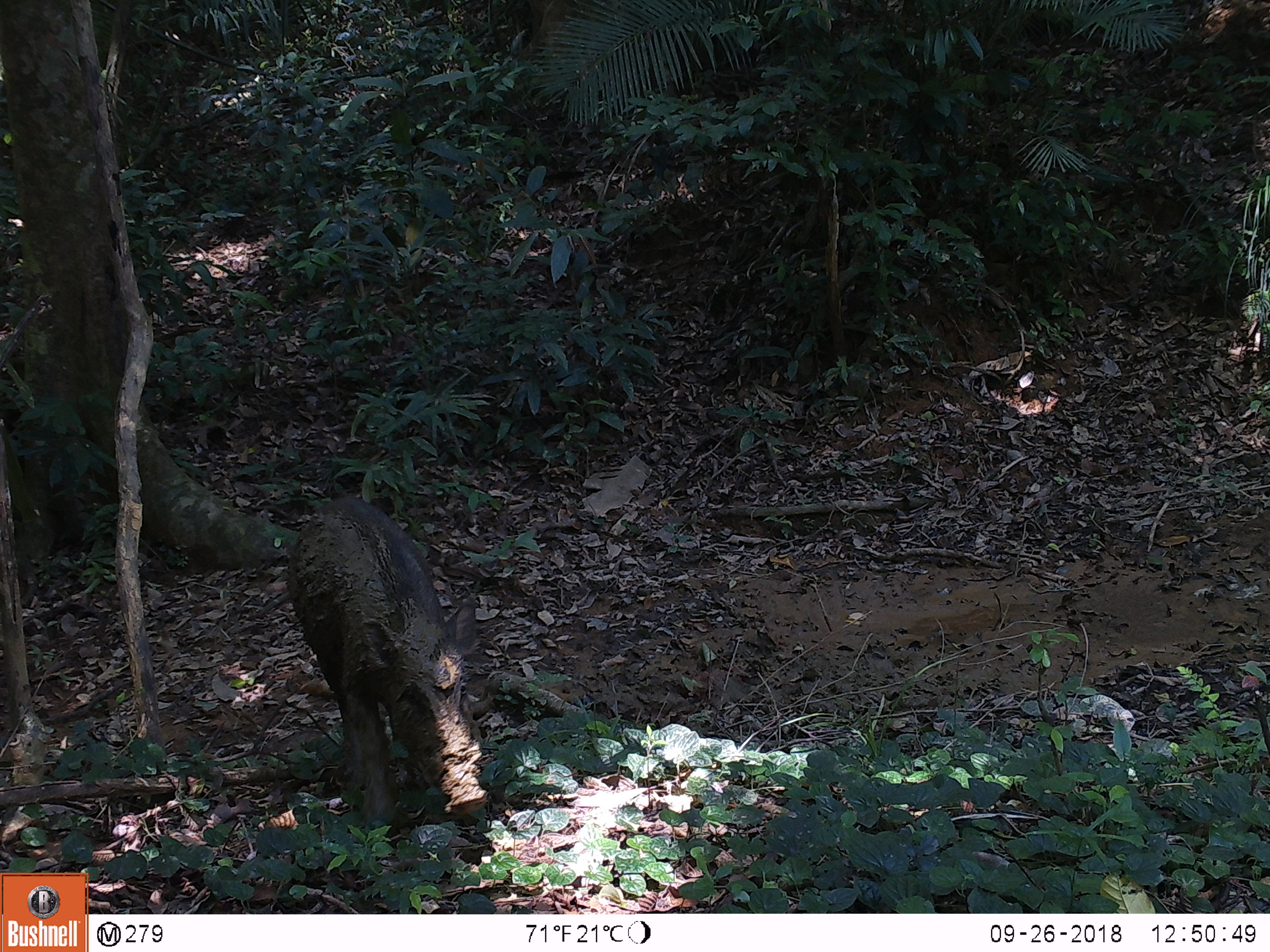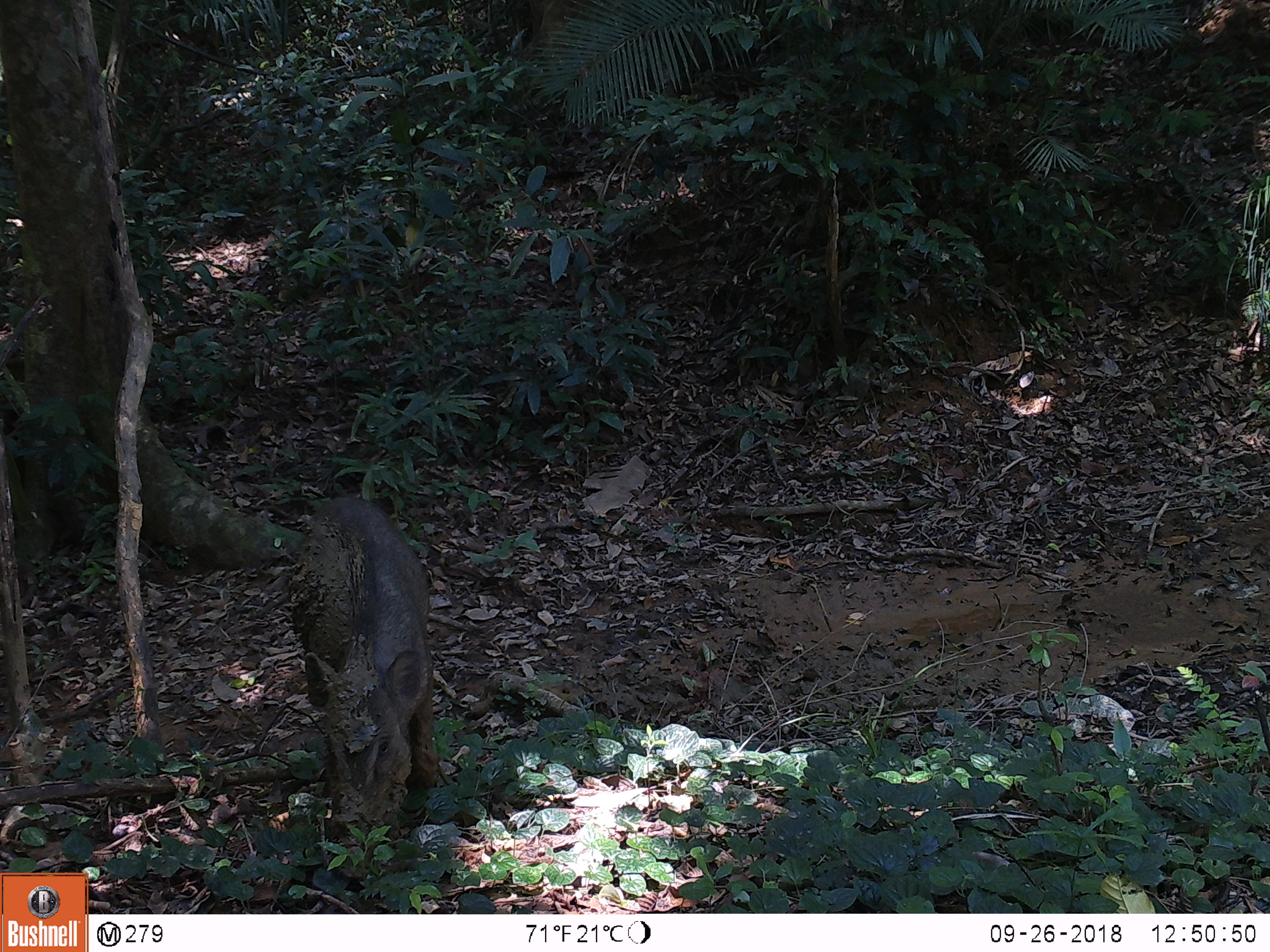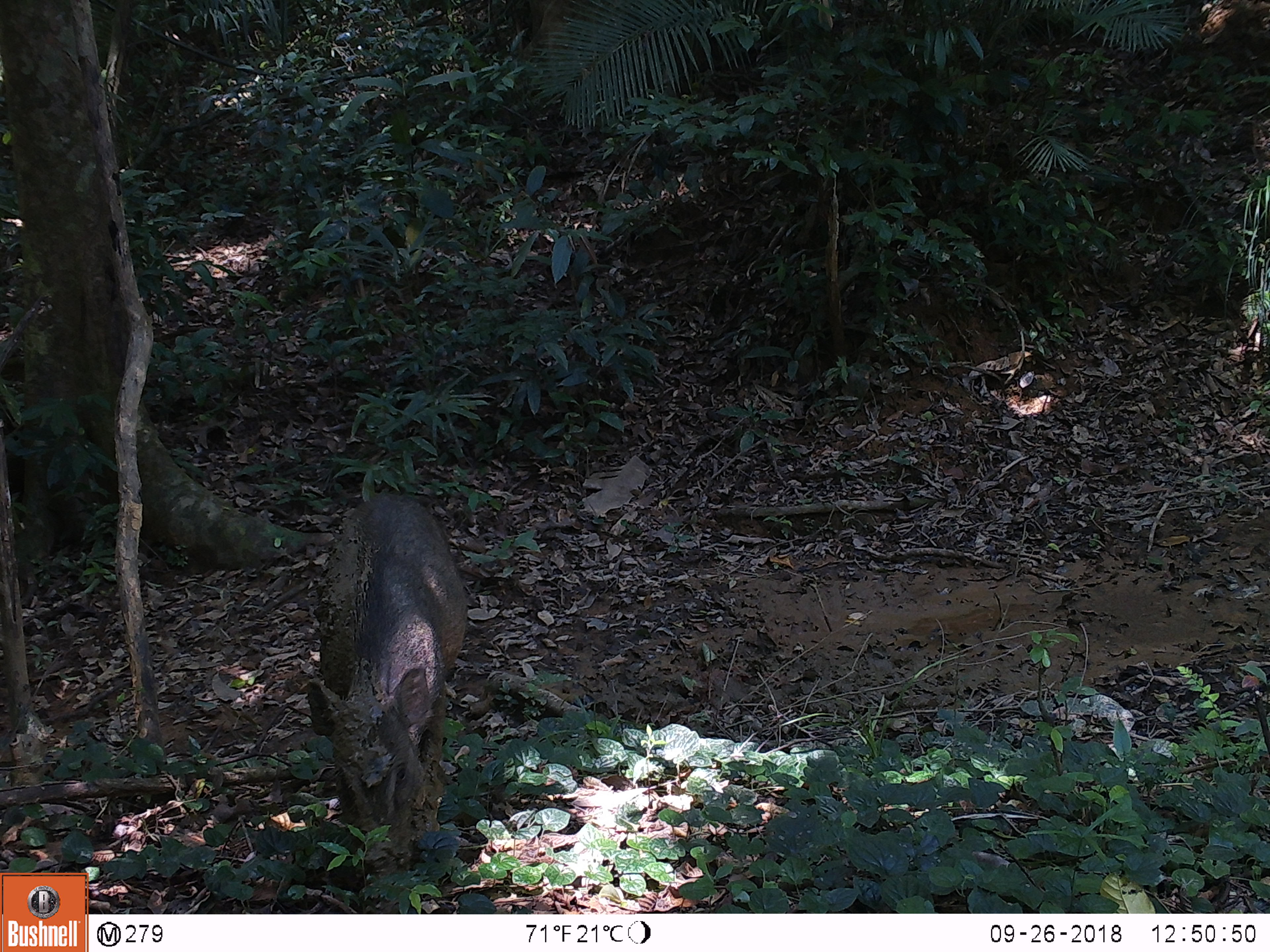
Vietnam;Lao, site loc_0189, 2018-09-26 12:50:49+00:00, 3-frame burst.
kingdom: Animalia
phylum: Chordata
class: Mammalia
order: Artiodactyla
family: Suidae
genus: Sus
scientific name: Sus scrofa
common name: eurasian wild pig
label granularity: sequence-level